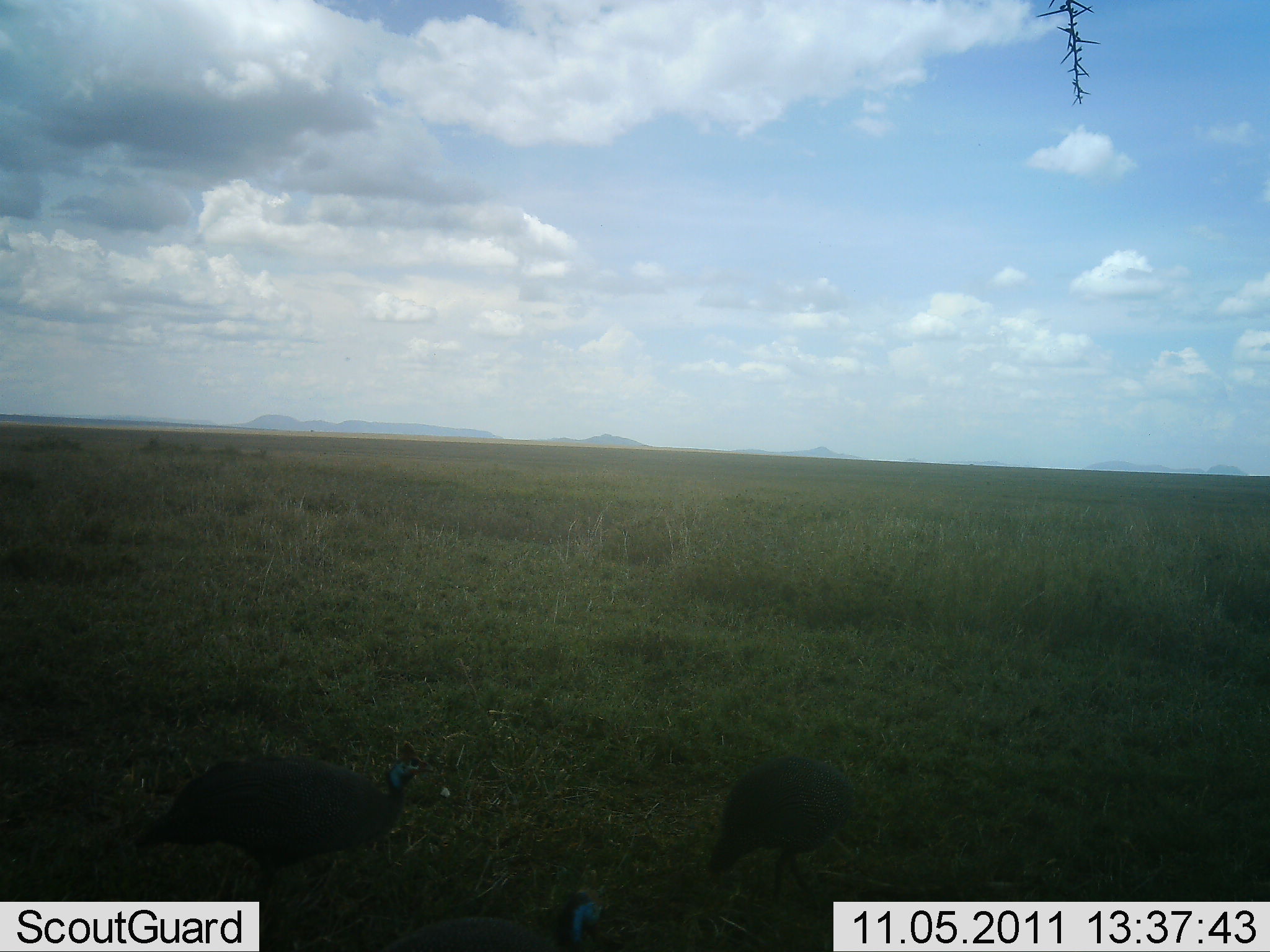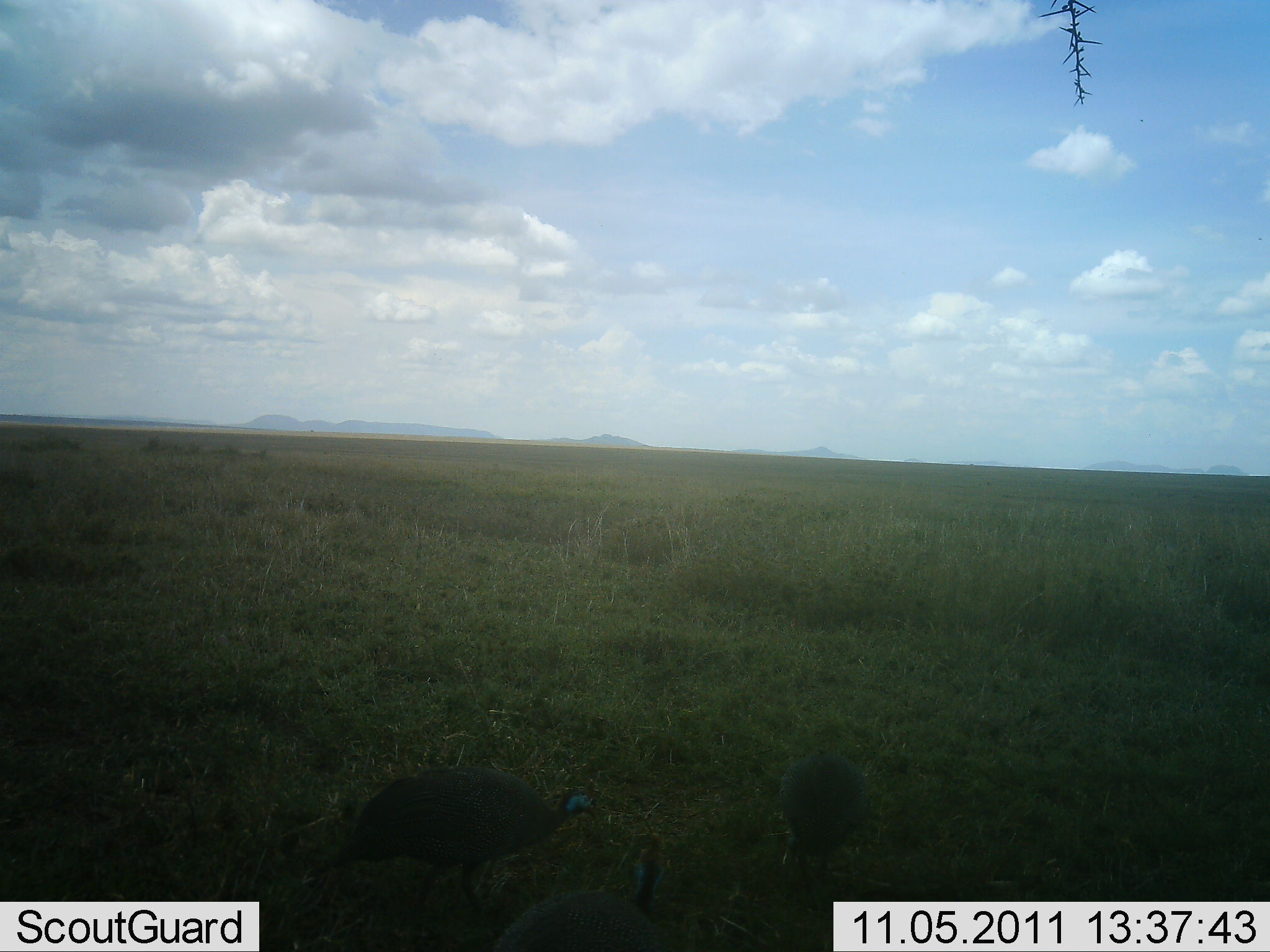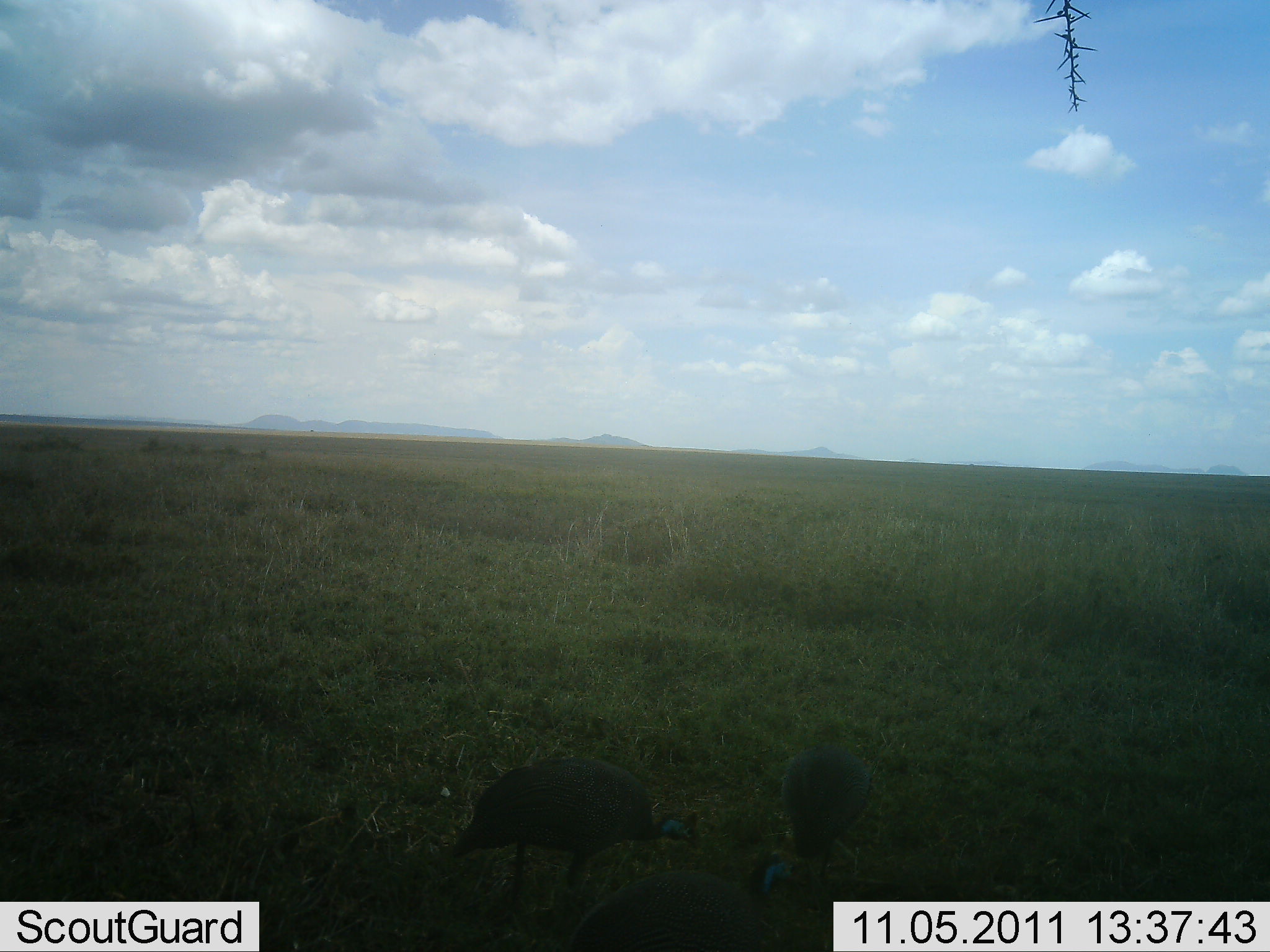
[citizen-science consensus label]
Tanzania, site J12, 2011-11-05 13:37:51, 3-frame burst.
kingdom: Animalia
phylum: Chordata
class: Aves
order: Galliformes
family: Numididae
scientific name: Numididae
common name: guinea fowl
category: guineafowl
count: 3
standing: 10%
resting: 0%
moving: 80%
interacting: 0%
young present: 0%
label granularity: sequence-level